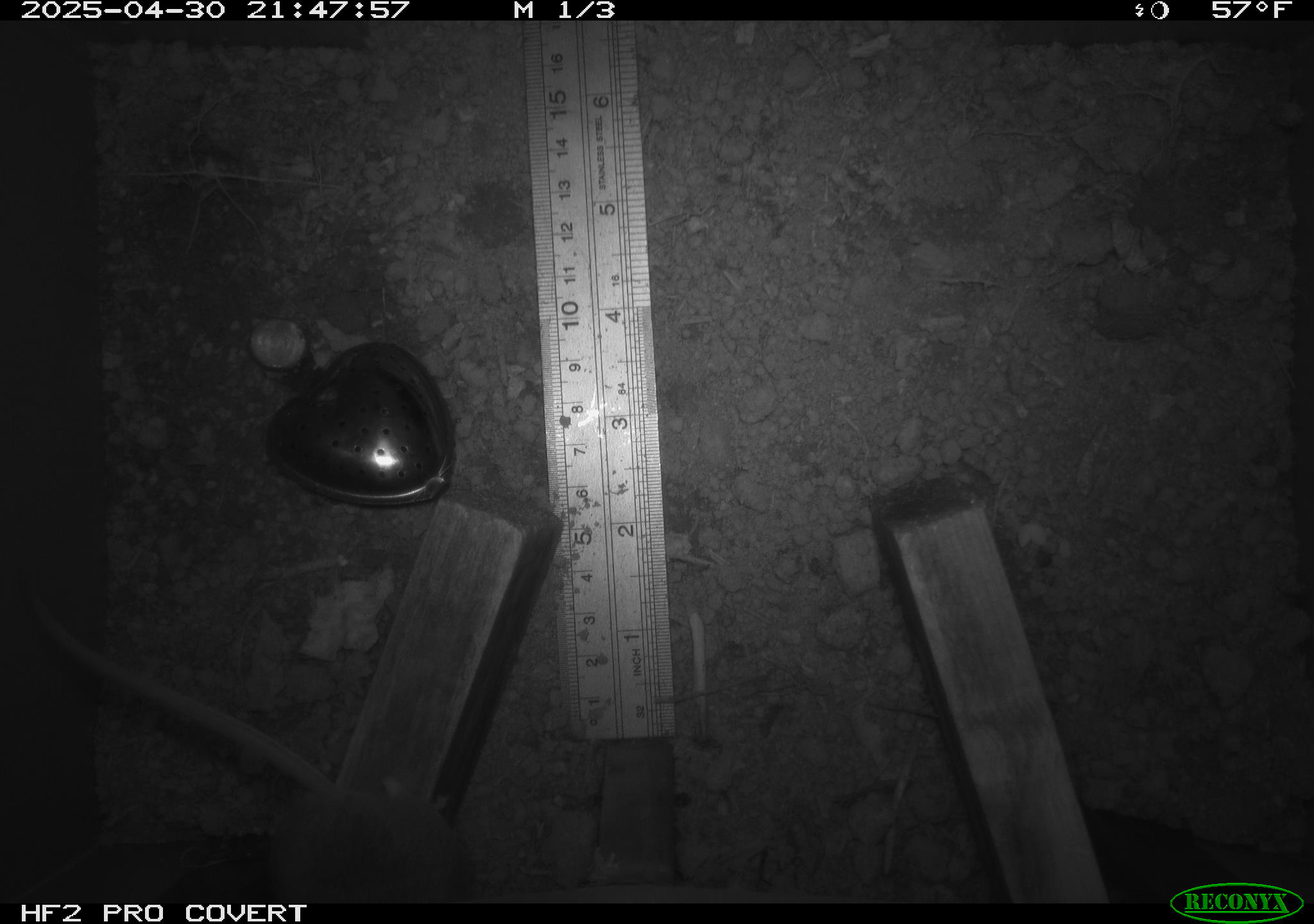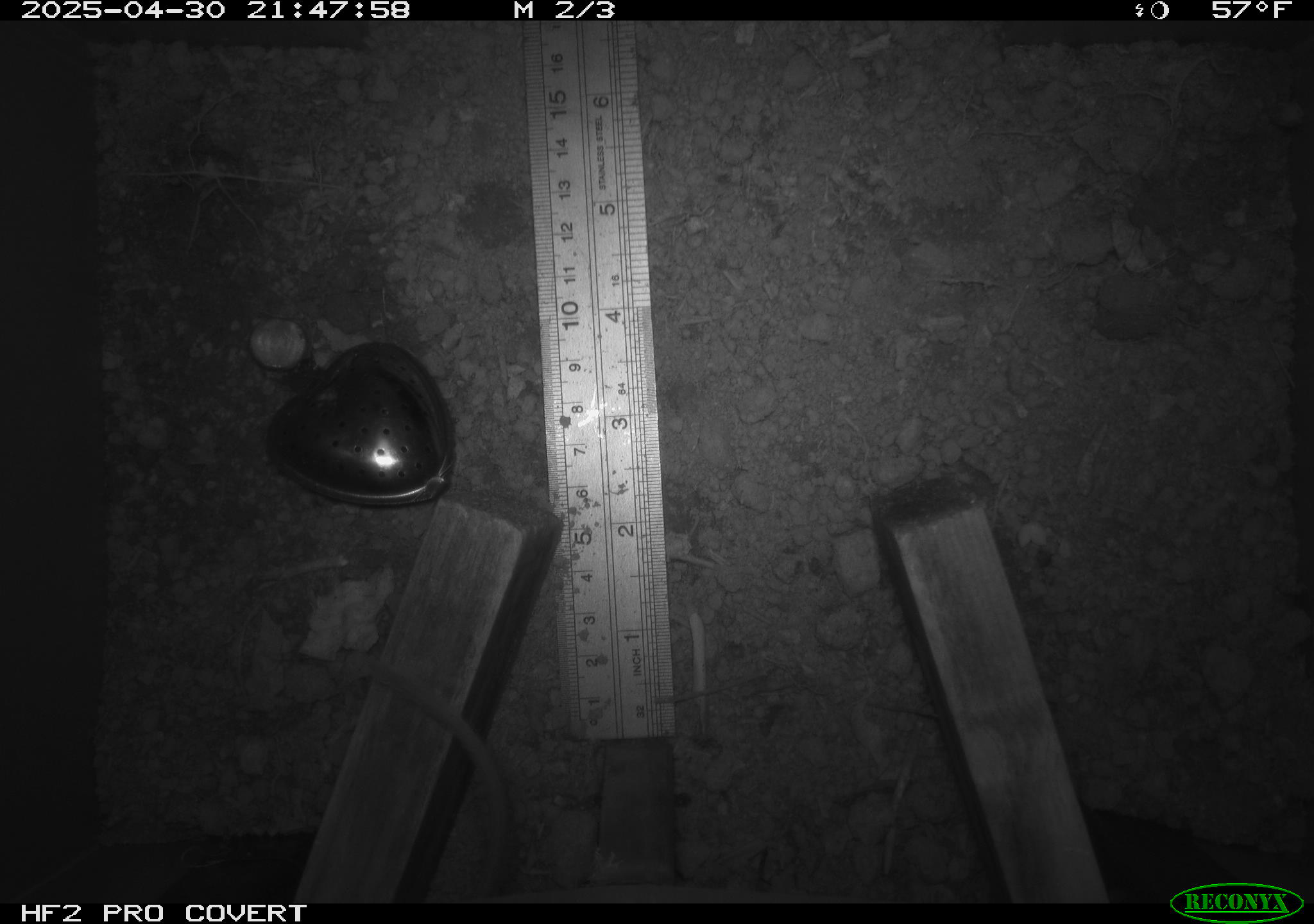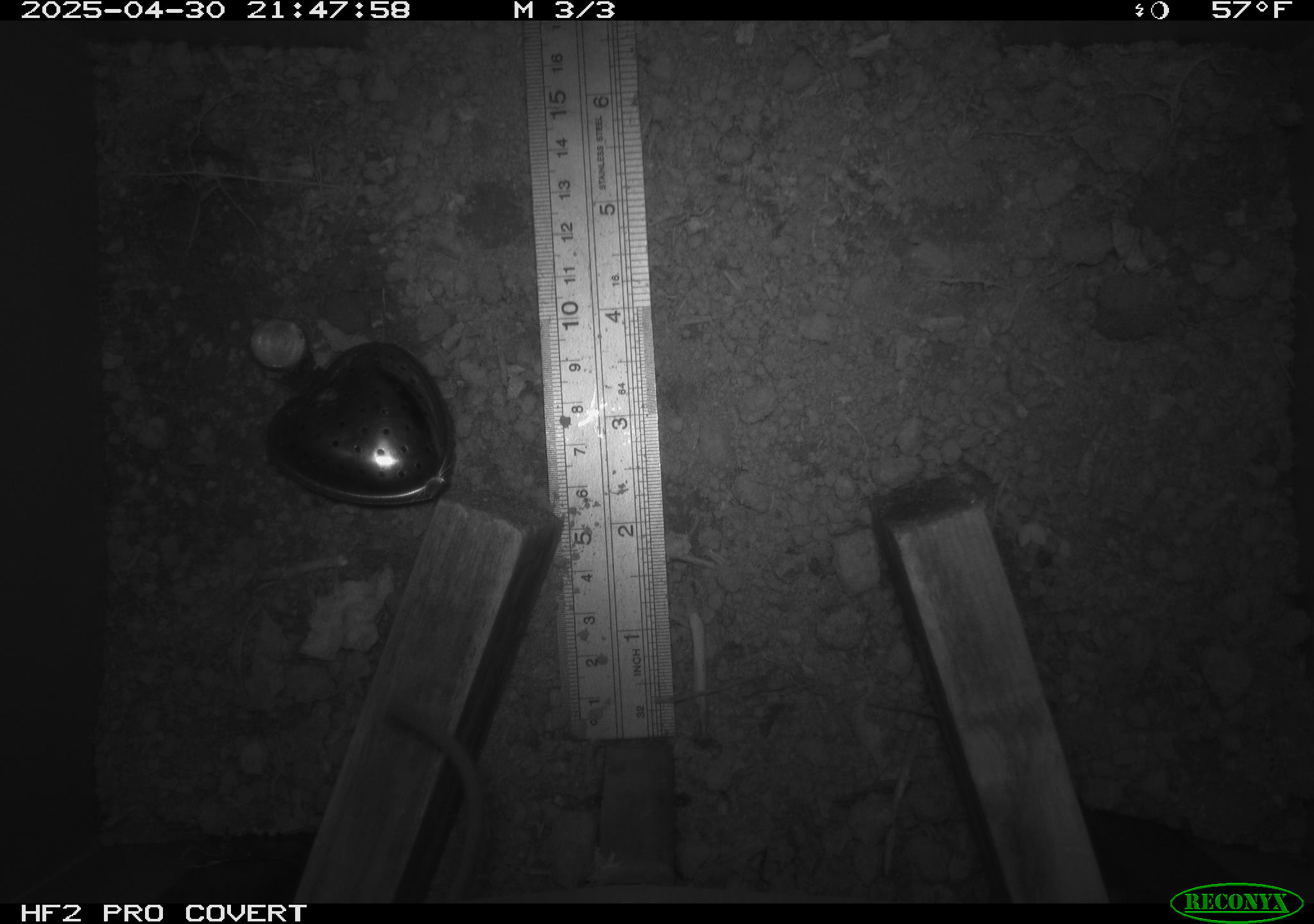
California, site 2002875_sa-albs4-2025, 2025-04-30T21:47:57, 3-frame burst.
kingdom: Animalia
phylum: Chordata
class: Mammalia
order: Rodentia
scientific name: Rodentia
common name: mouse species